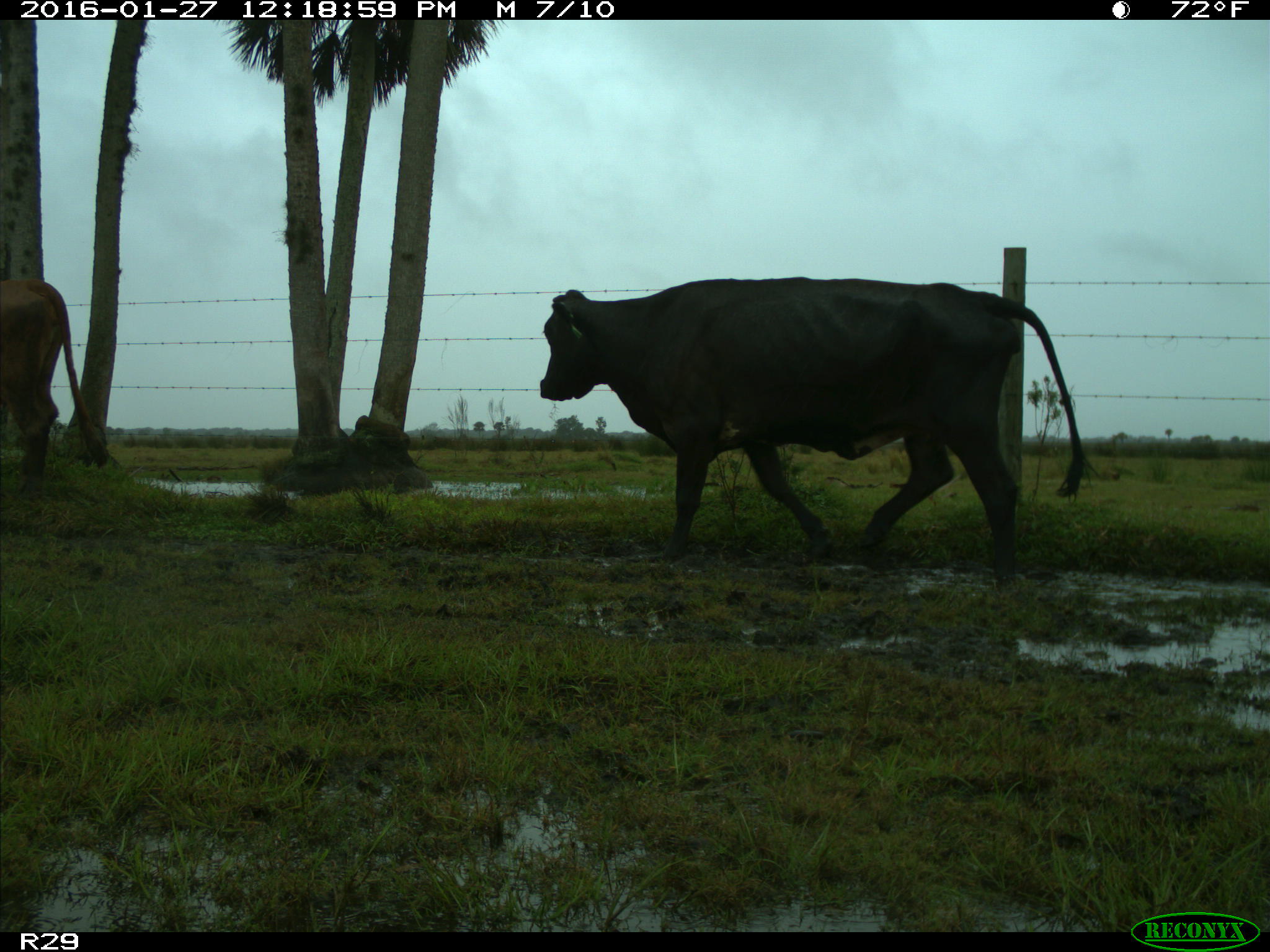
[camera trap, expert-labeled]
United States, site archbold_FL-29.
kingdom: Animalia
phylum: Chordata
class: Mammalia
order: Artiodactyla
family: Bovidae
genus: Bos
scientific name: Bos taurus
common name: domestic cow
Bos taurus (domestic cow).